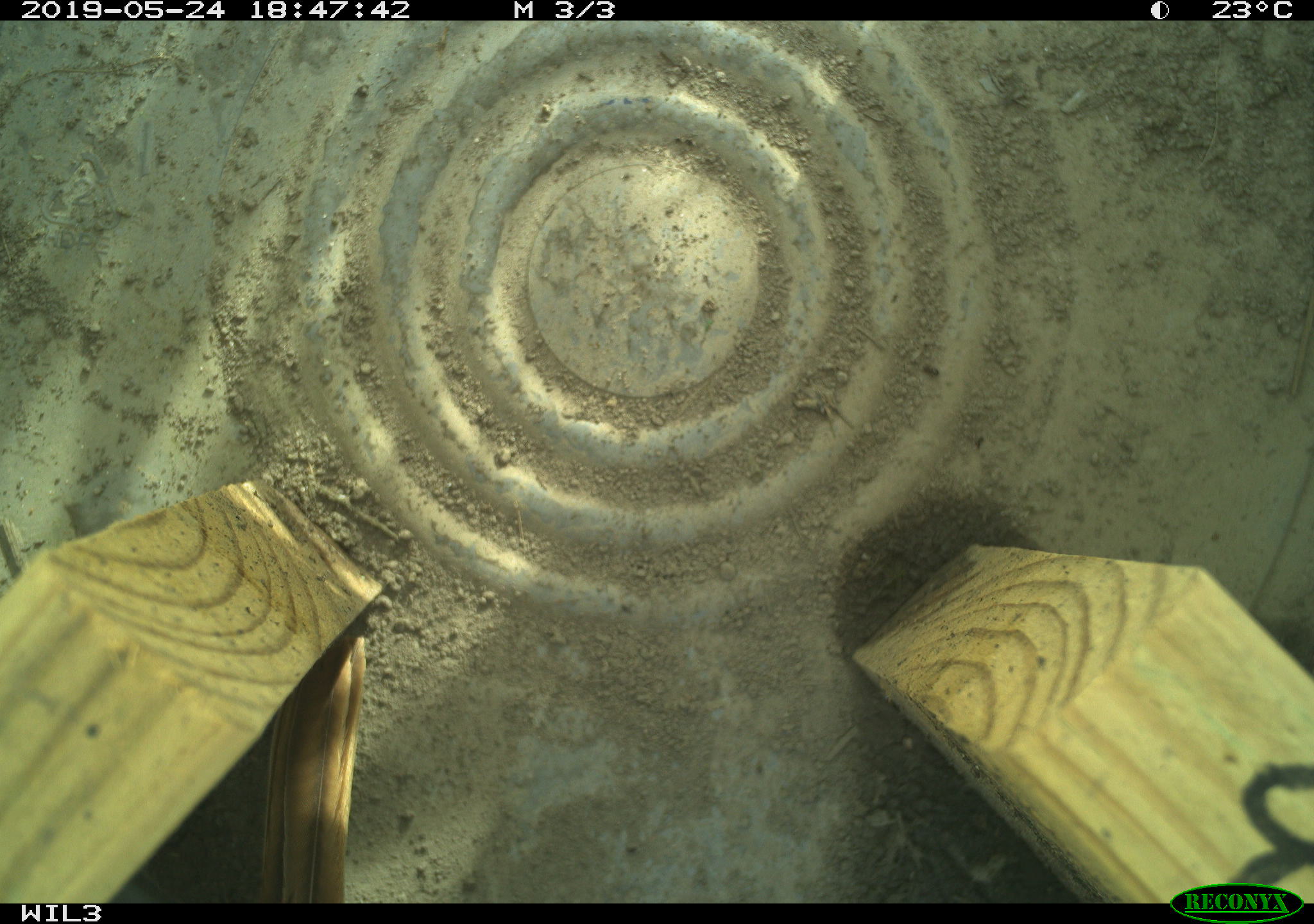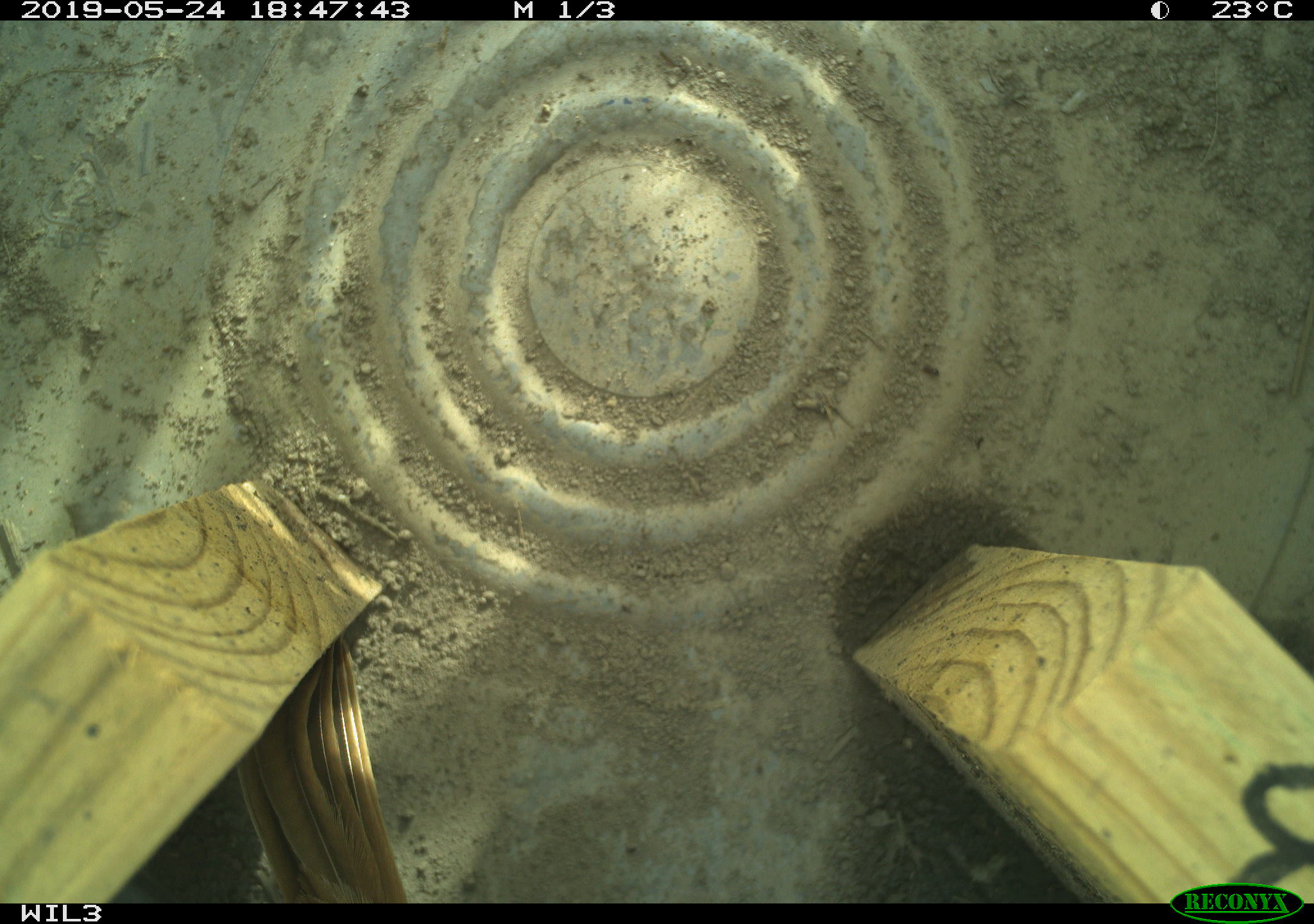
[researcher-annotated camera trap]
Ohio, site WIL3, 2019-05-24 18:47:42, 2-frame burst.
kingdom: Animalia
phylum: Chordata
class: Aves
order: Passeriformes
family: Passerellidae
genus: Melospiza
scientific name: Melospiza melodia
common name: song sparrow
Song sparrow (Melospiza melodia).